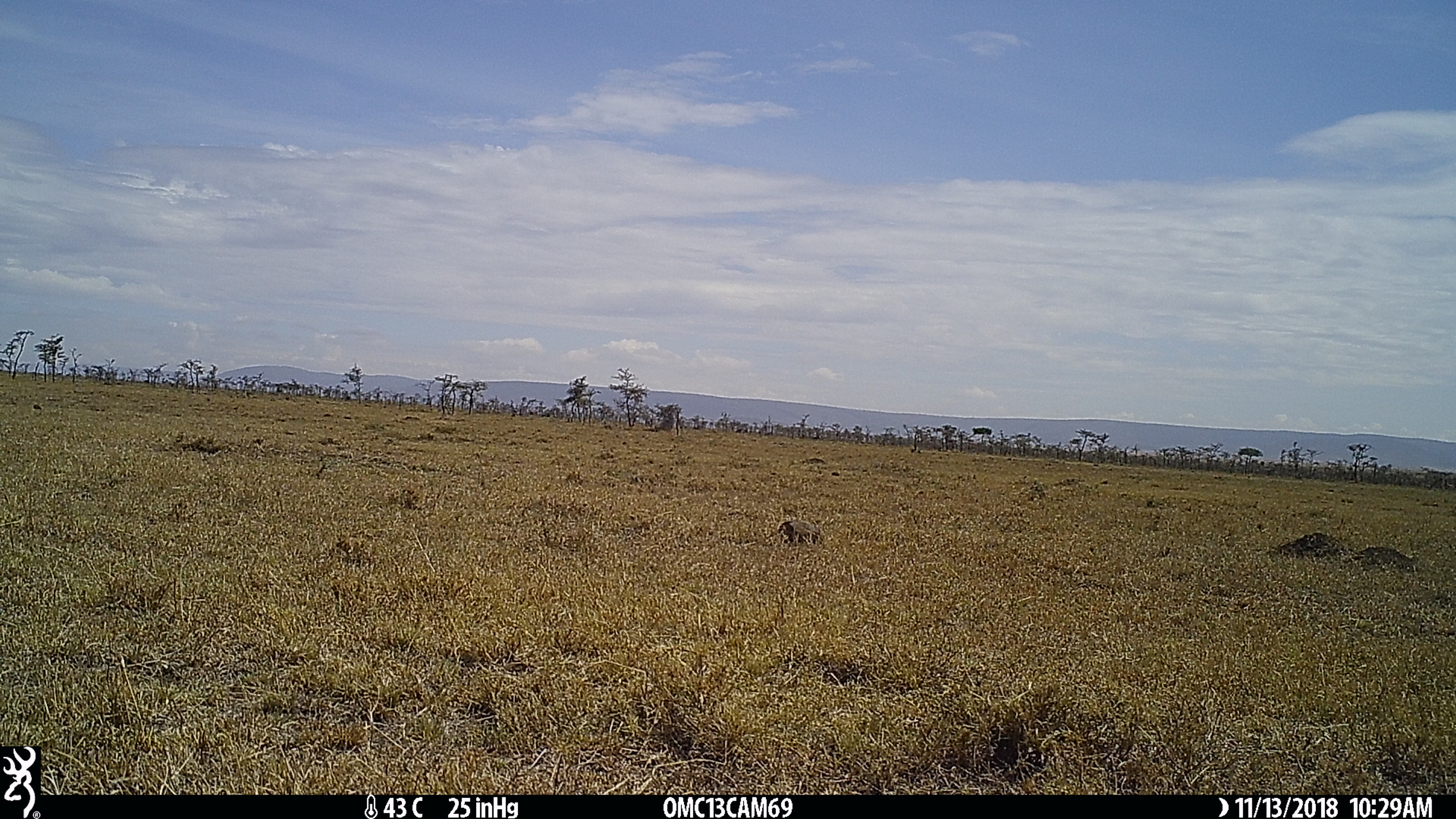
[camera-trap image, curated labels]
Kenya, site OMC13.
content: unidentified animal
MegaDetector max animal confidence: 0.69